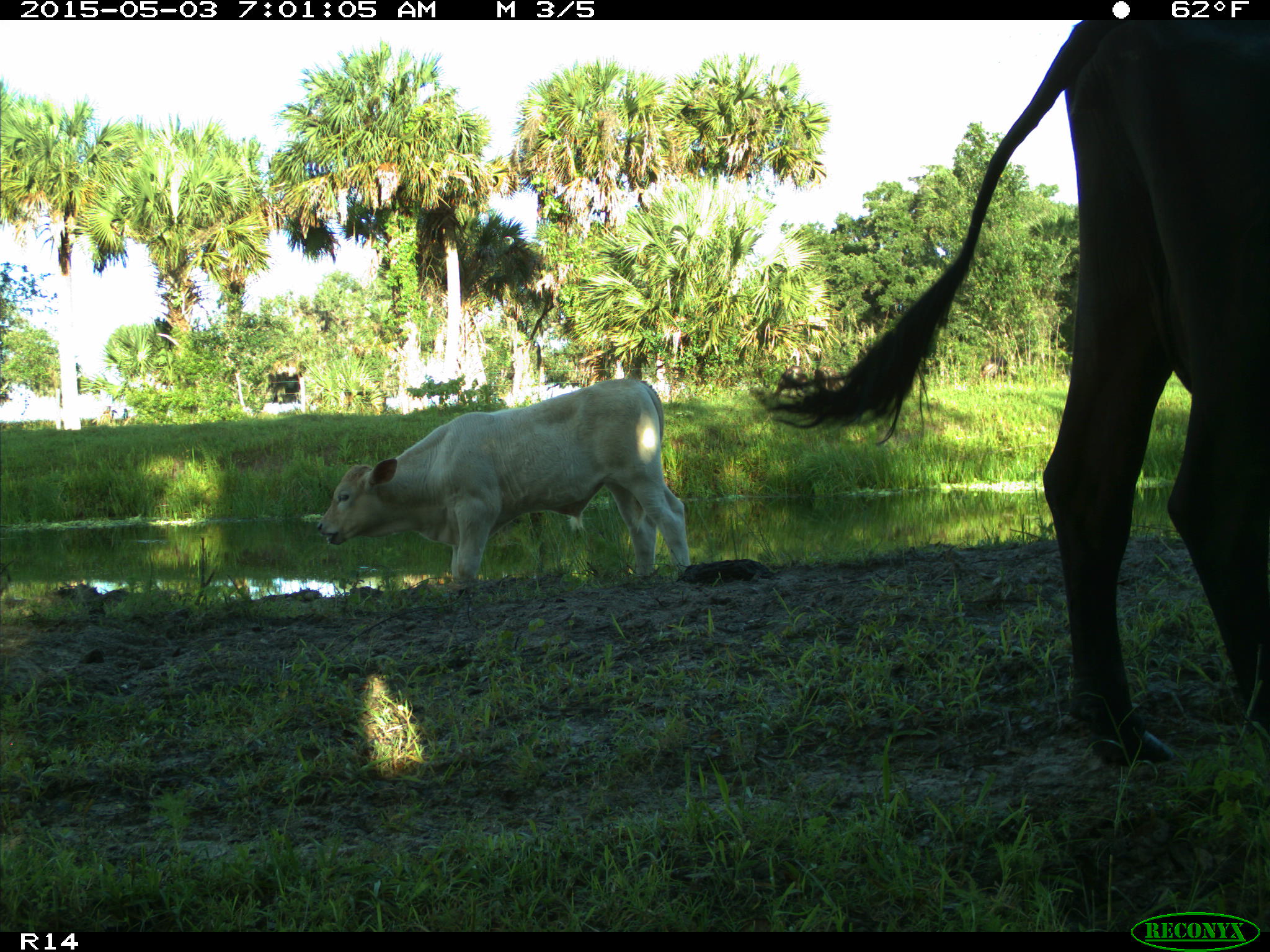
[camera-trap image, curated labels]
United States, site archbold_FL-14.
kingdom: Animalia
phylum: Chordata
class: Mammalia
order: Artiodactyla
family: Bovidae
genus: Bos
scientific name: Bos taurus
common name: domestic cow